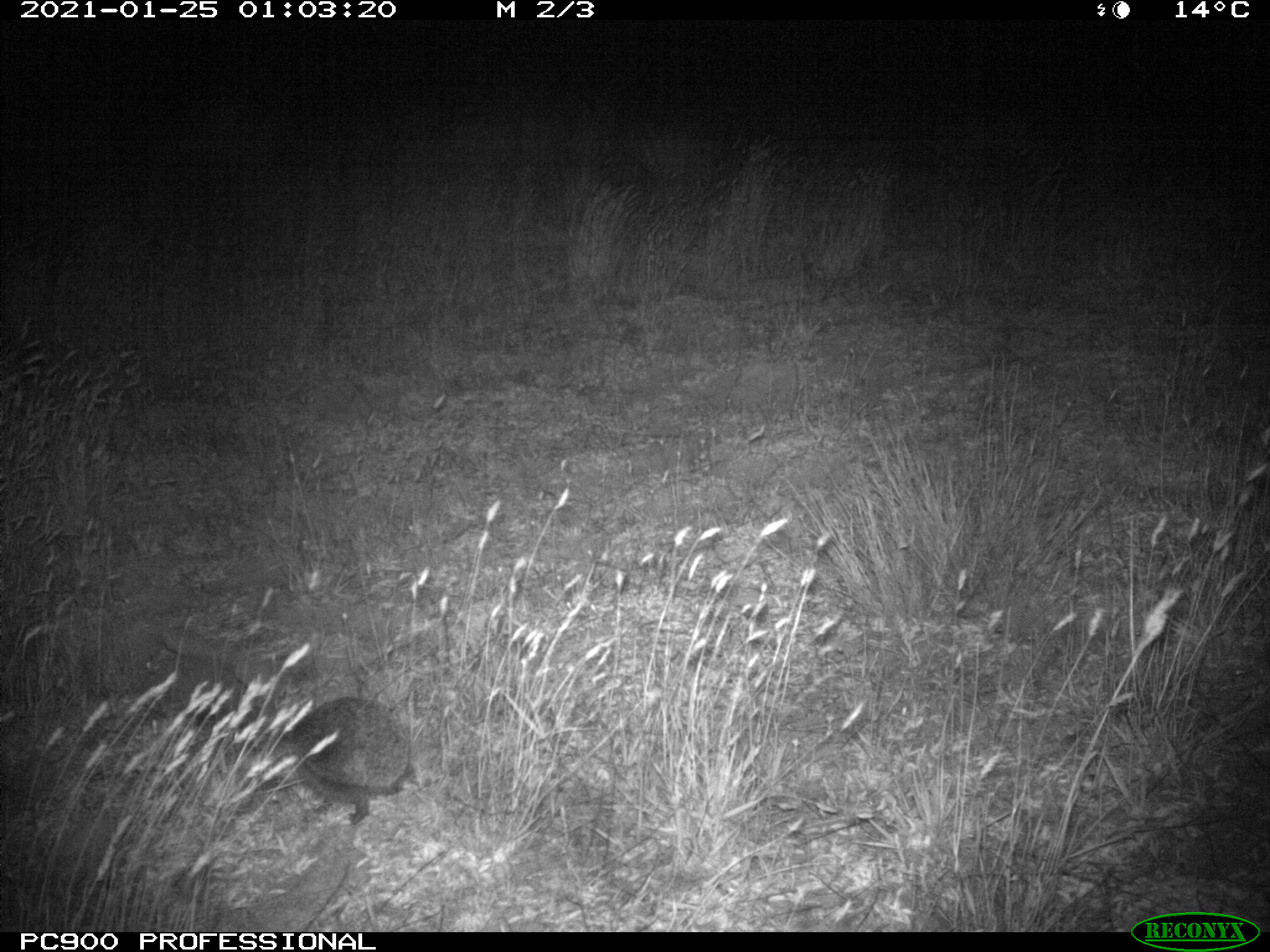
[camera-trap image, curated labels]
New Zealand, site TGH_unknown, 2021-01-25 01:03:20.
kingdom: Animalia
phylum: Chordata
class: Mammalia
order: Eulipotyphla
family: Erinaceidae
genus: Erinaceus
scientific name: Erinaceus europaeus europaeus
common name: european hedgehog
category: hedgehog